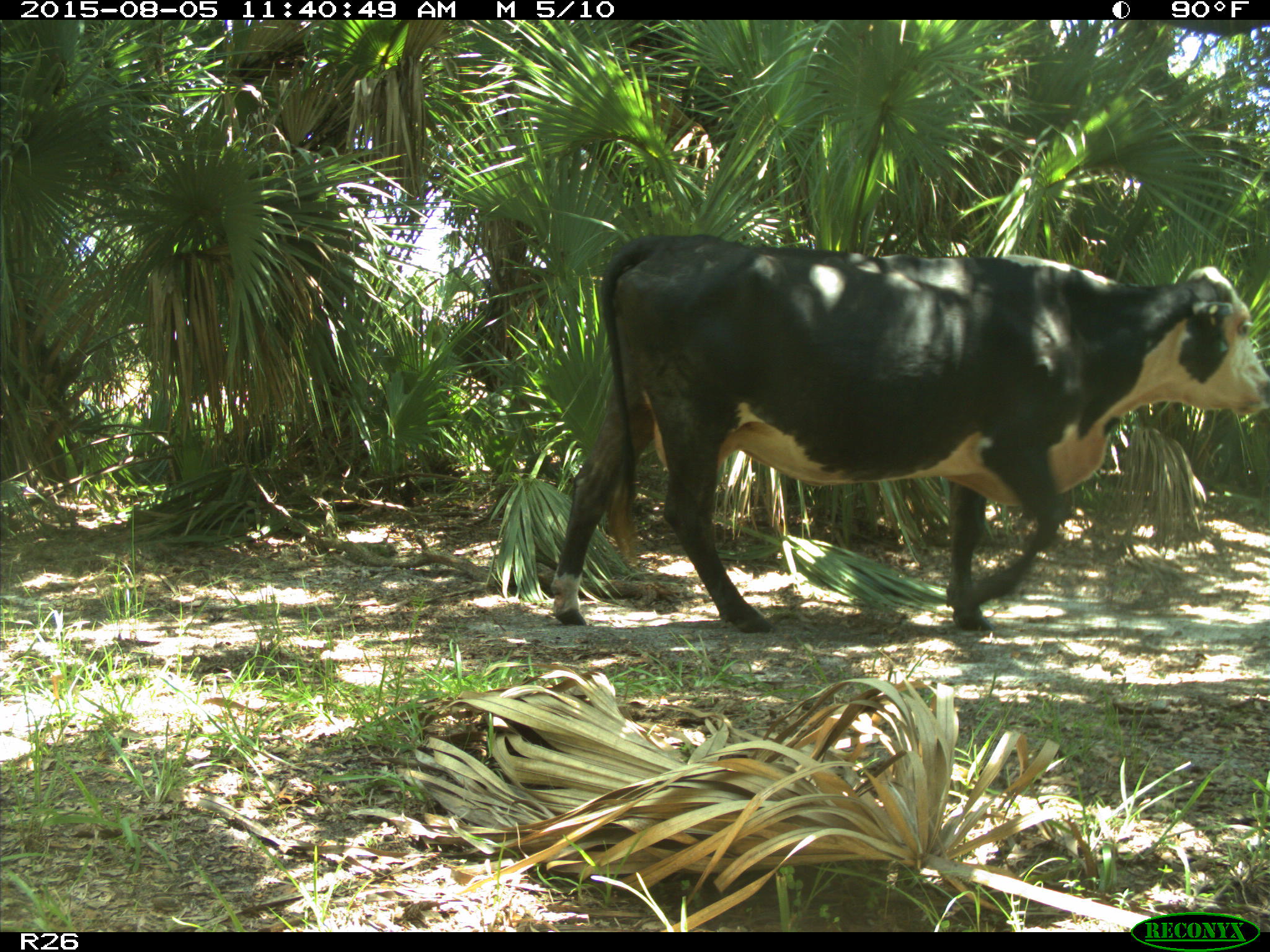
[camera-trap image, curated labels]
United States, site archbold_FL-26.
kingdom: Animalia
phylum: Chordata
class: Mammalia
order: Artiodactyla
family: Bovidae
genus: Bos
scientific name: Bos taurus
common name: domestic cow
Bos taurus (domestic cow).